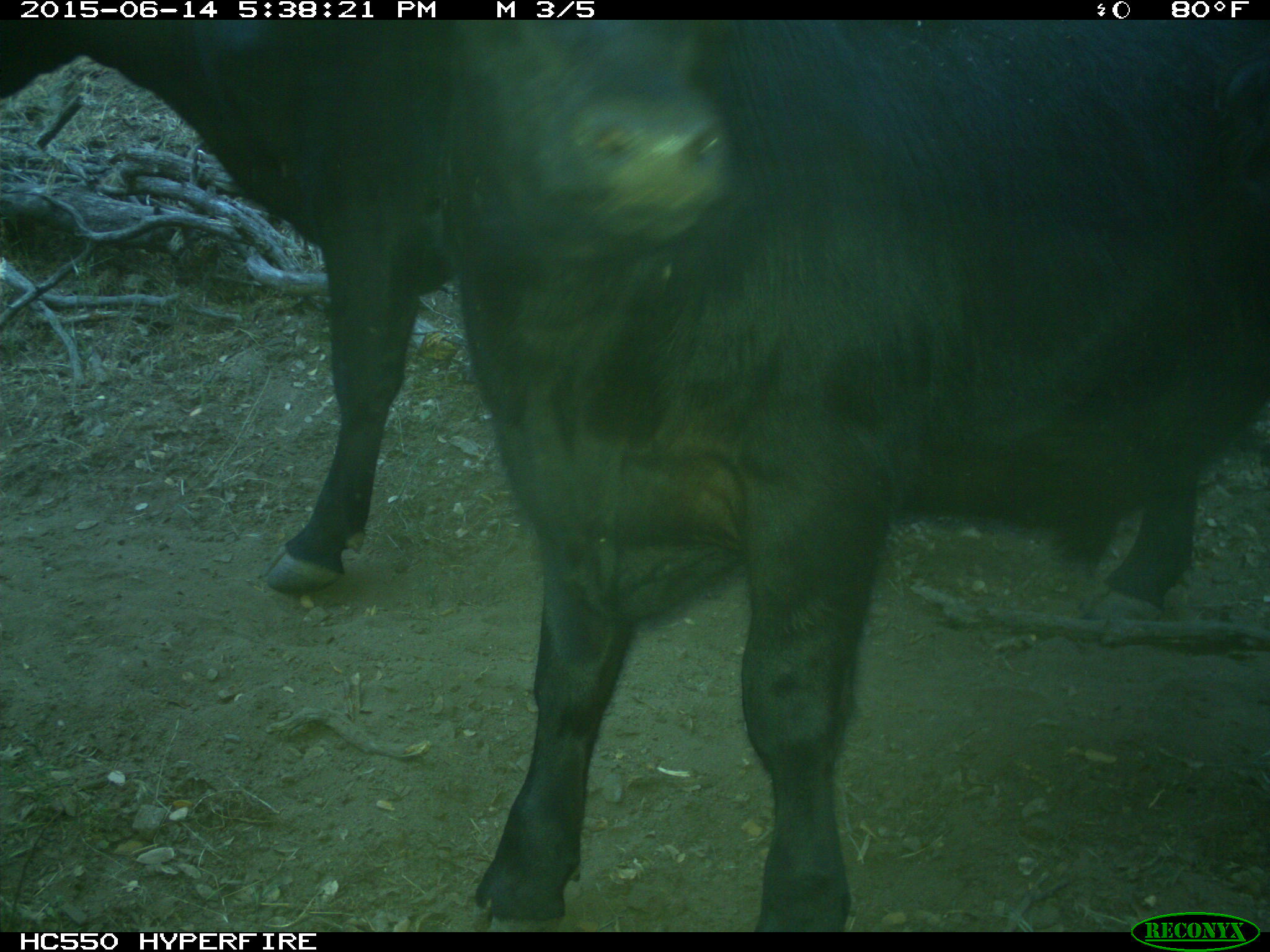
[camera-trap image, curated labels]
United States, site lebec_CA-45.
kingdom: Animalia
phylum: Chordata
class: Mammalia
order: Artiodactyla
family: Bovidae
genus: Bos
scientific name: Bos taurus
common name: domestic cow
Bos taurus (domestic cow).